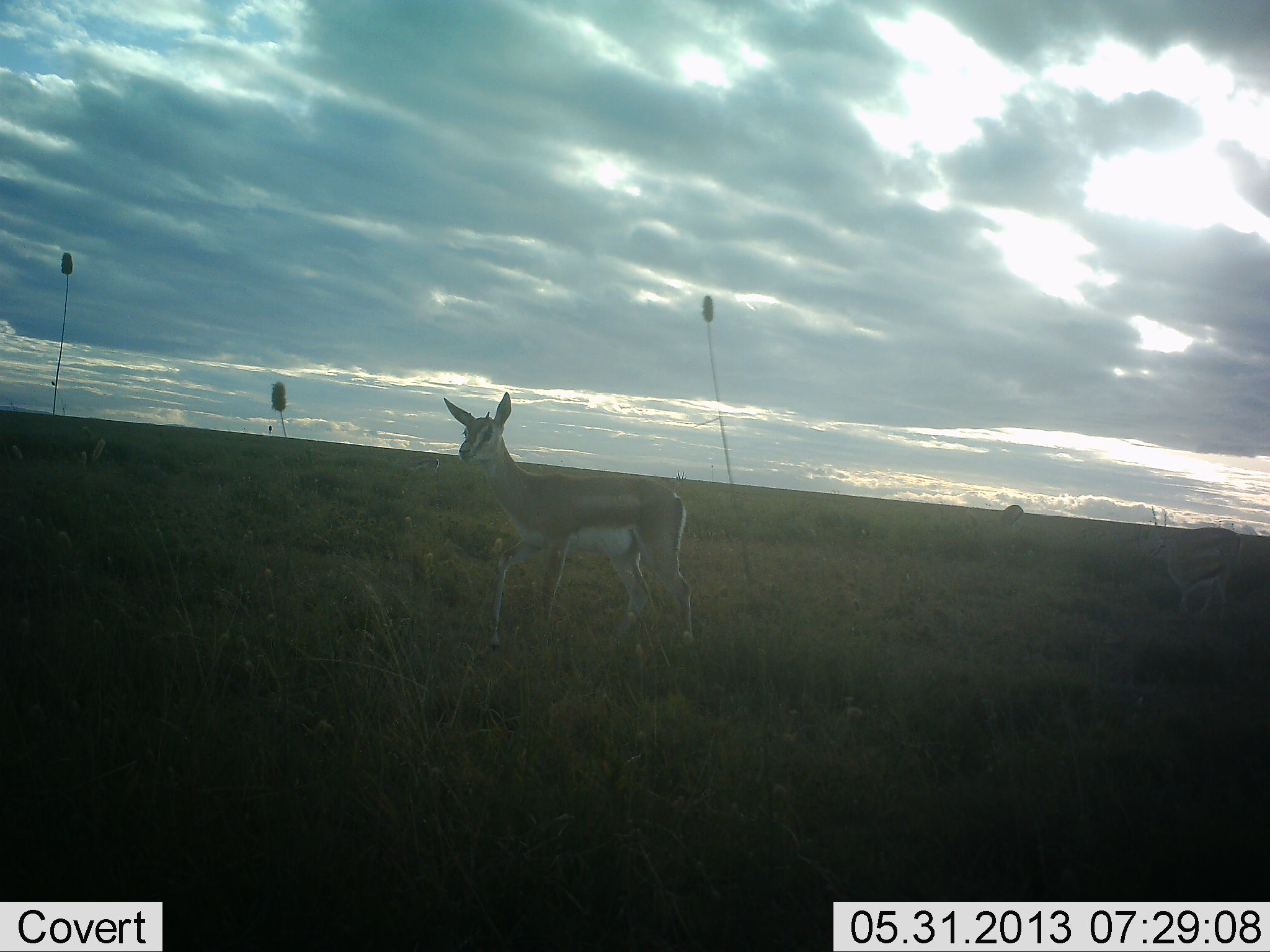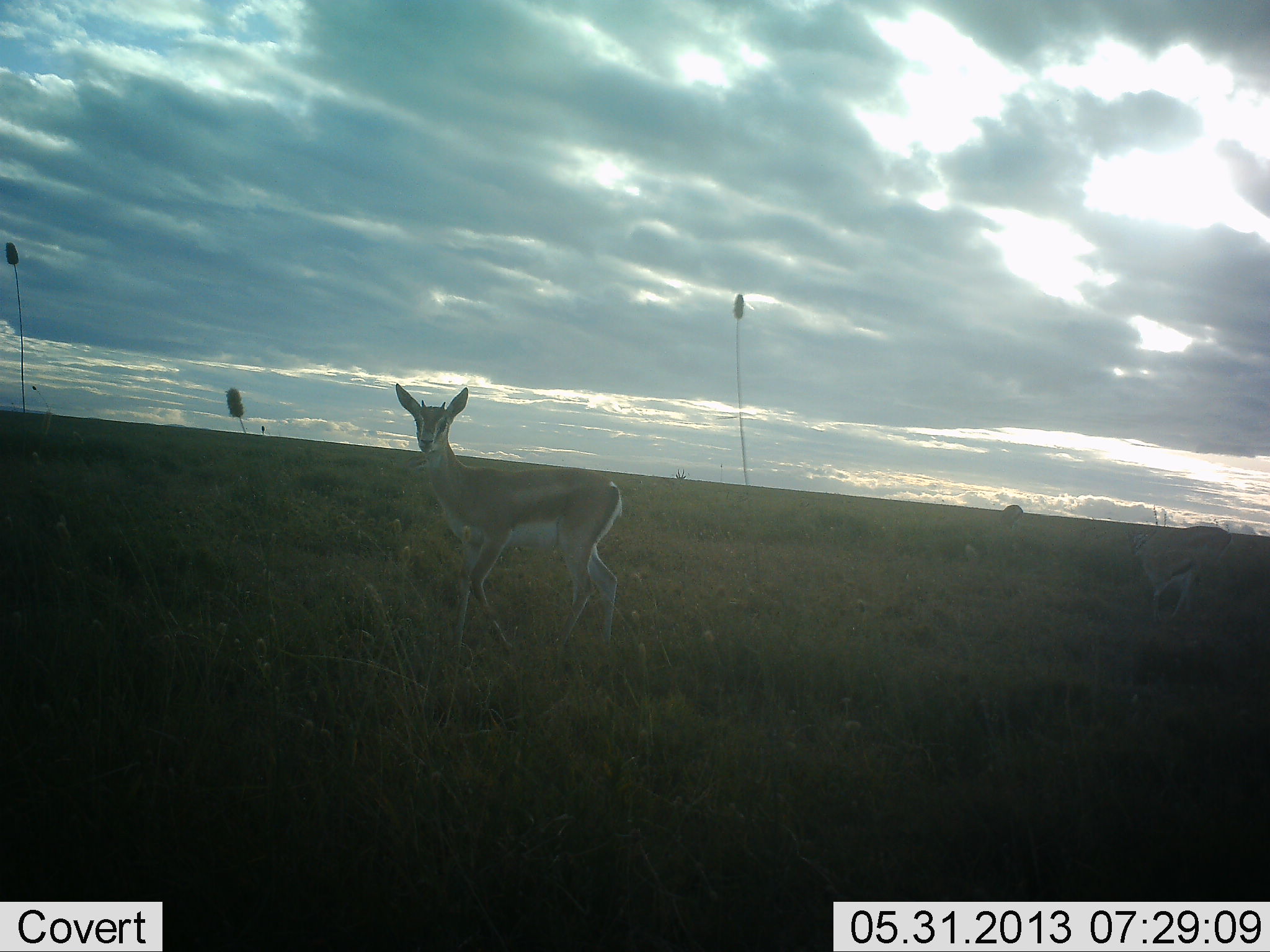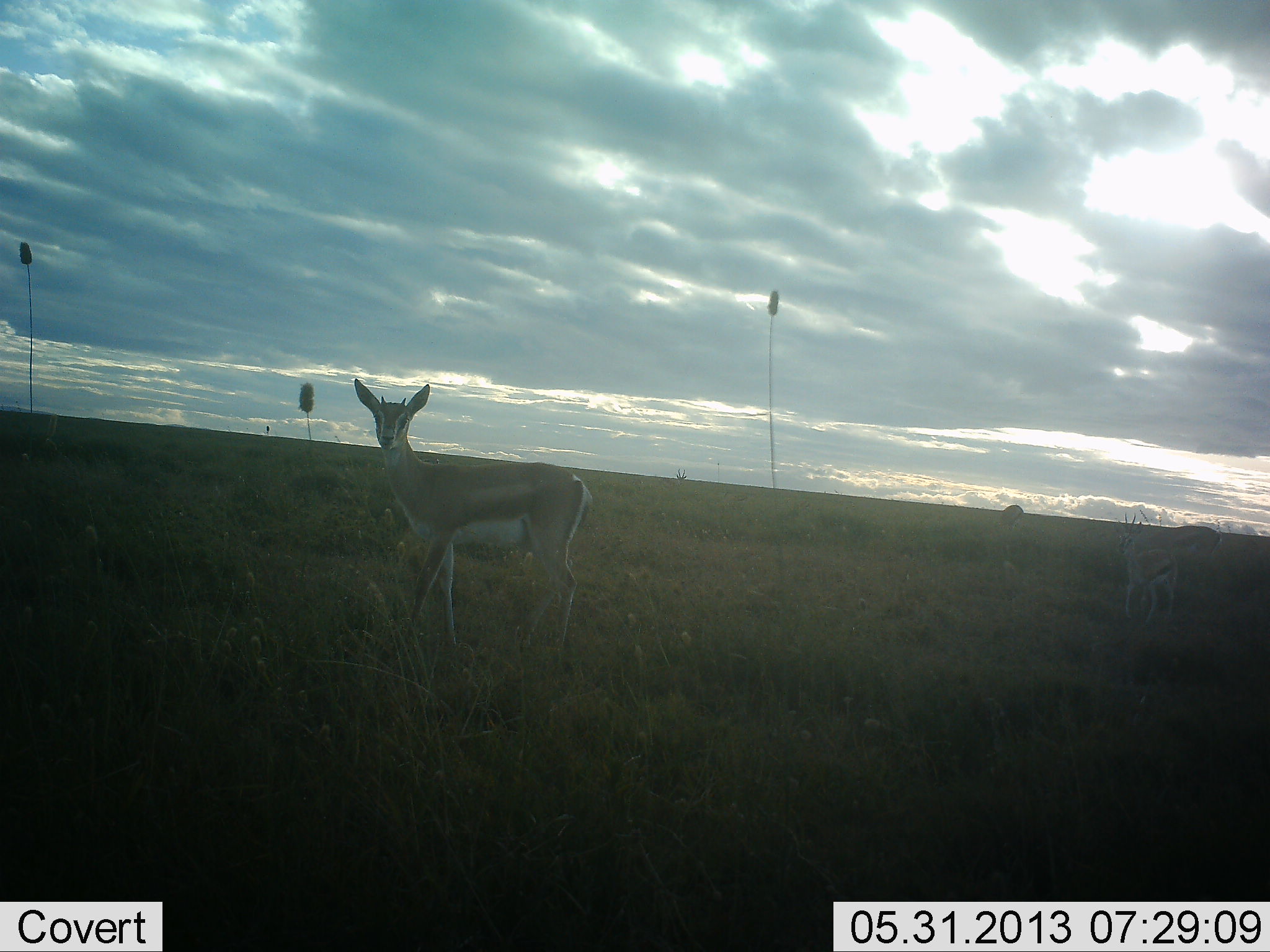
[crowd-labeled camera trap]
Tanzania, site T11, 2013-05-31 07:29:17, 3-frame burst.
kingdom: Animalia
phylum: Chordata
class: Mammalia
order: Artiodactyla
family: Bovidae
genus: Eudorcas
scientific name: Eudorcas thomsonii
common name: thomson's gazelle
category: gazellethomsons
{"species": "gazellethomsons (thomson's gazelle) (Eudorcas thomsonii)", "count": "2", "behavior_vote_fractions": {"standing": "35%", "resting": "0%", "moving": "76%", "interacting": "0%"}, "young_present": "18%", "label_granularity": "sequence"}